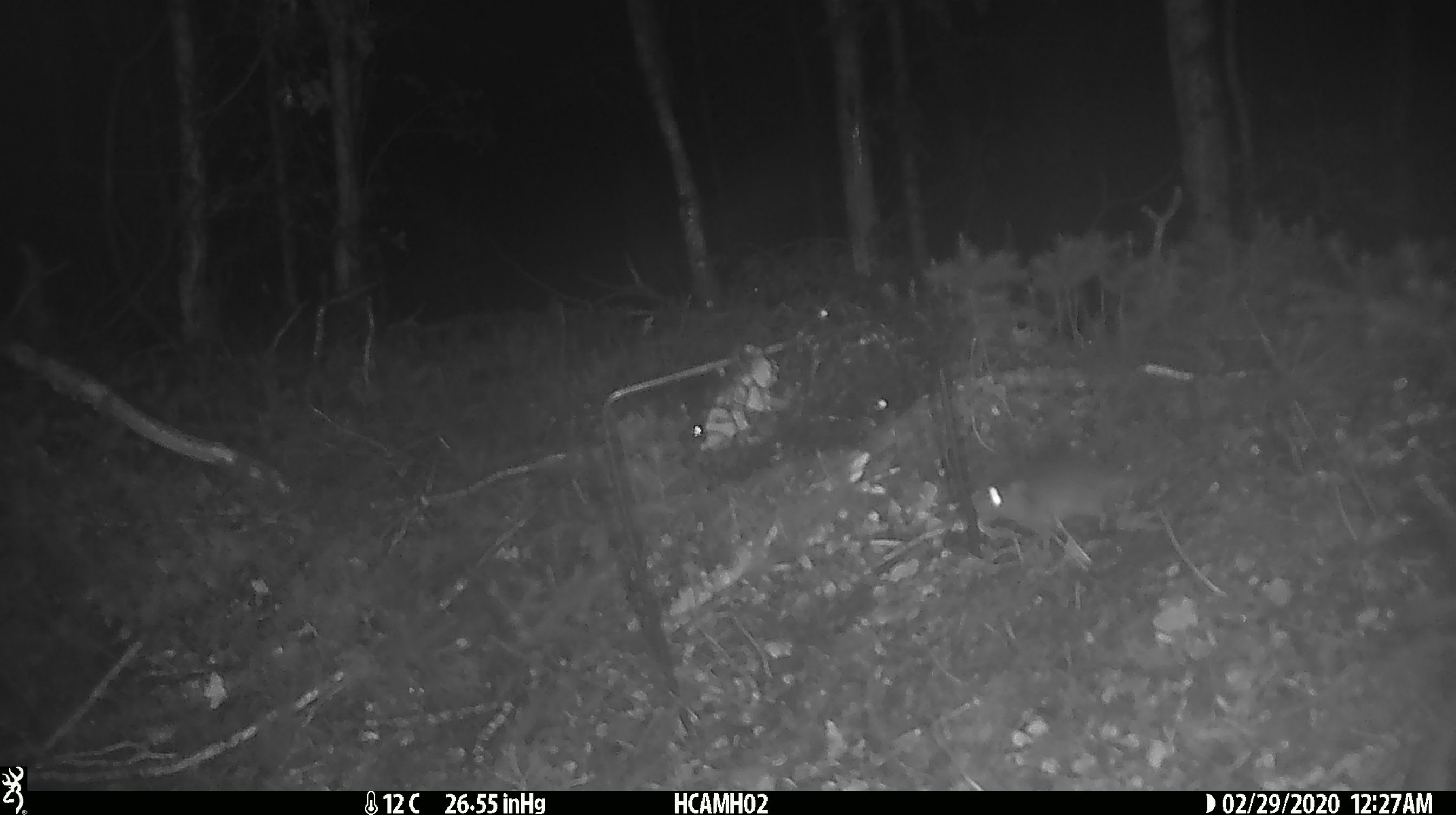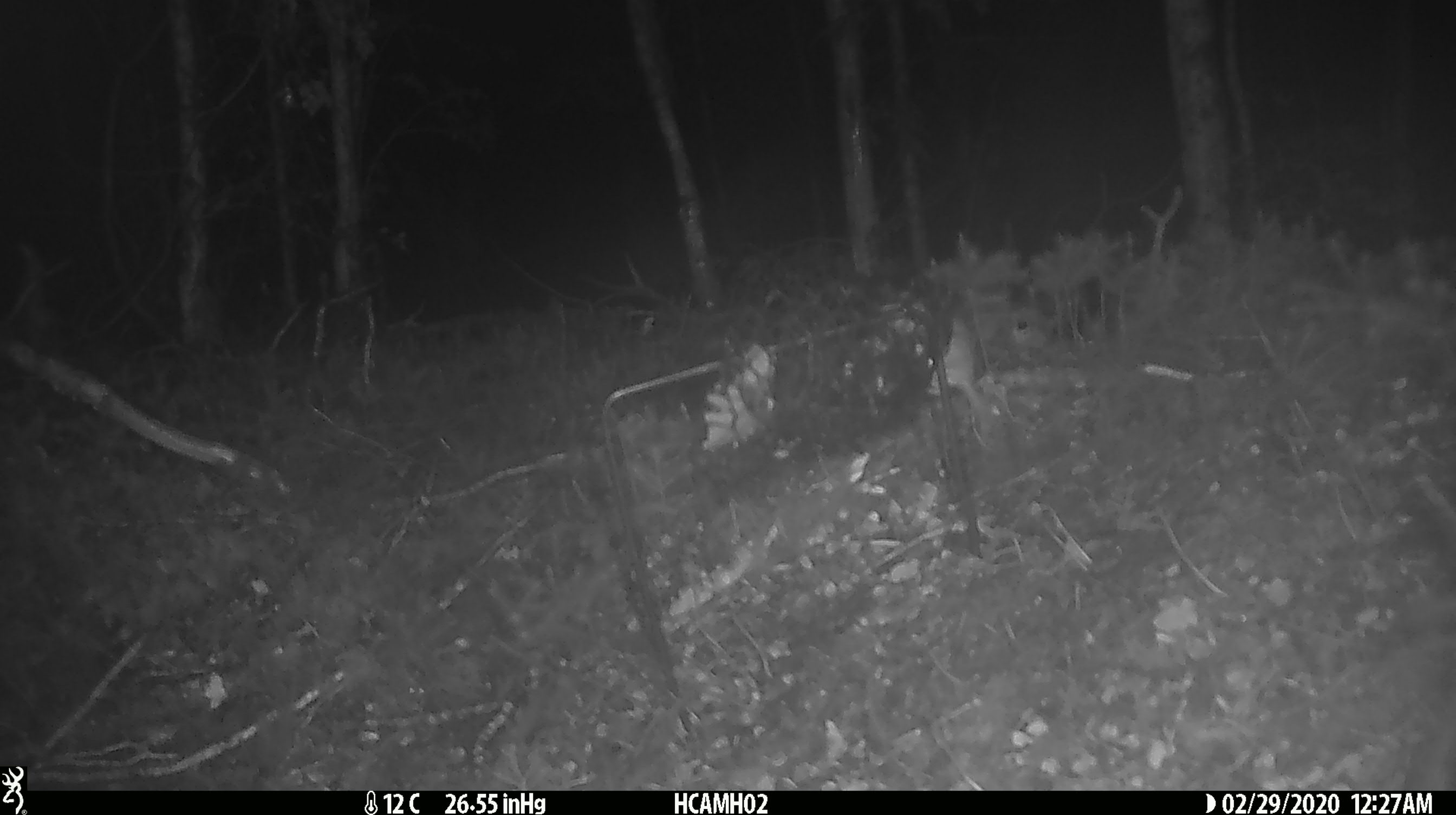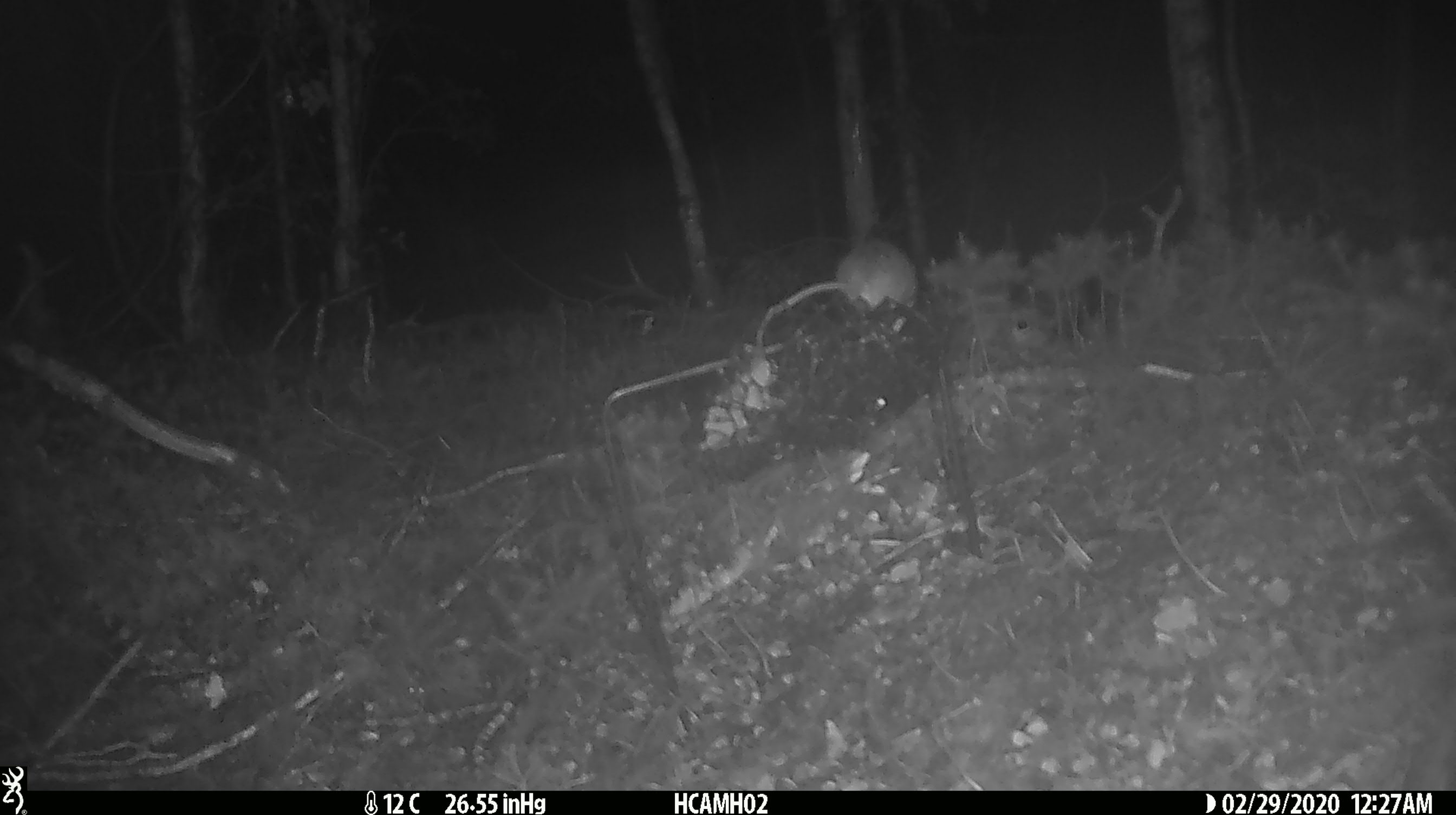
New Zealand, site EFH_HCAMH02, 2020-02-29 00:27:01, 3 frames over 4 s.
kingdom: Animalia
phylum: Chordata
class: Mammalia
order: Rodentia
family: Muridae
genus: Mus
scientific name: Mus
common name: mouse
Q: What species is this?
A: Mouse (Mus).